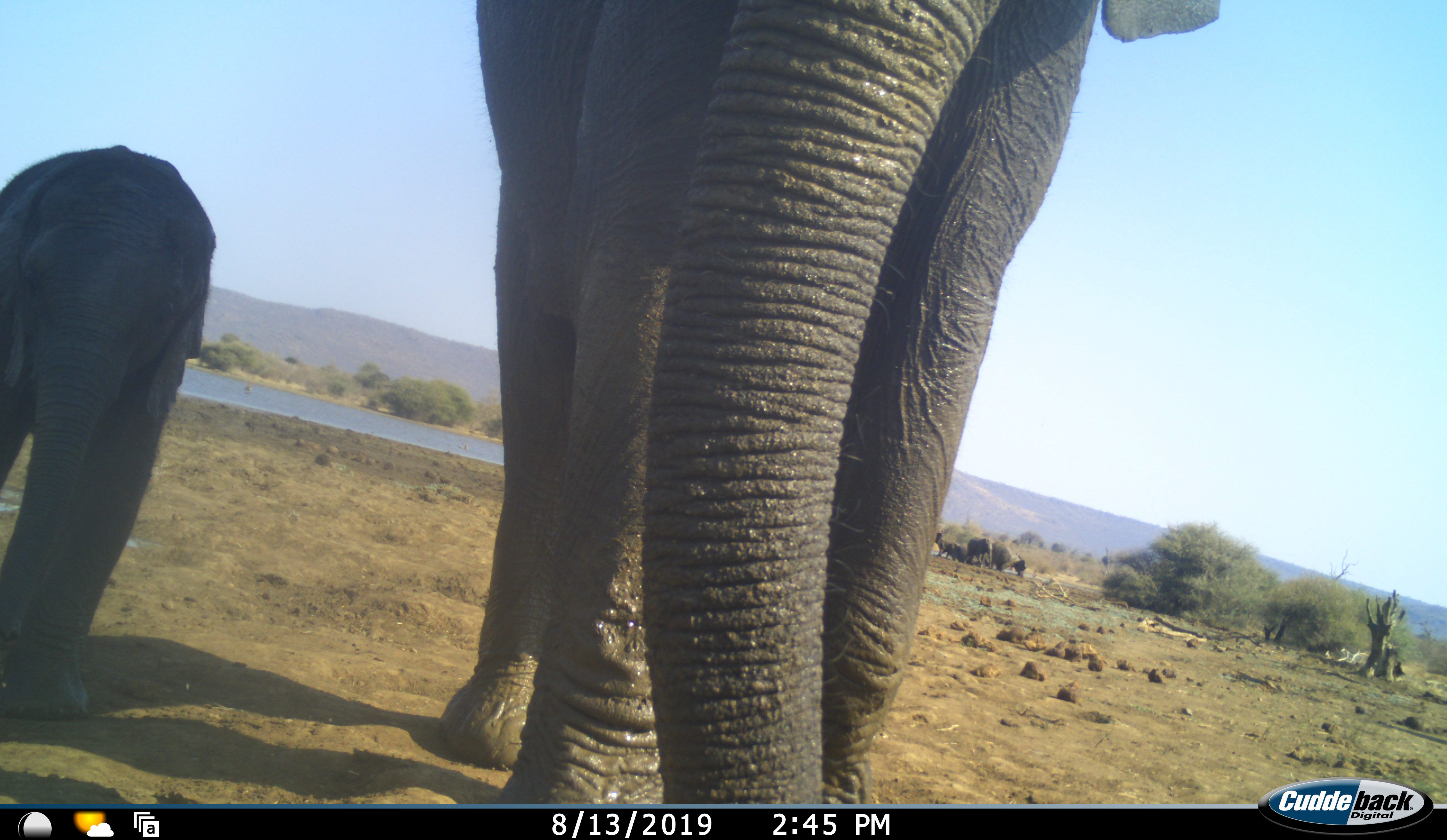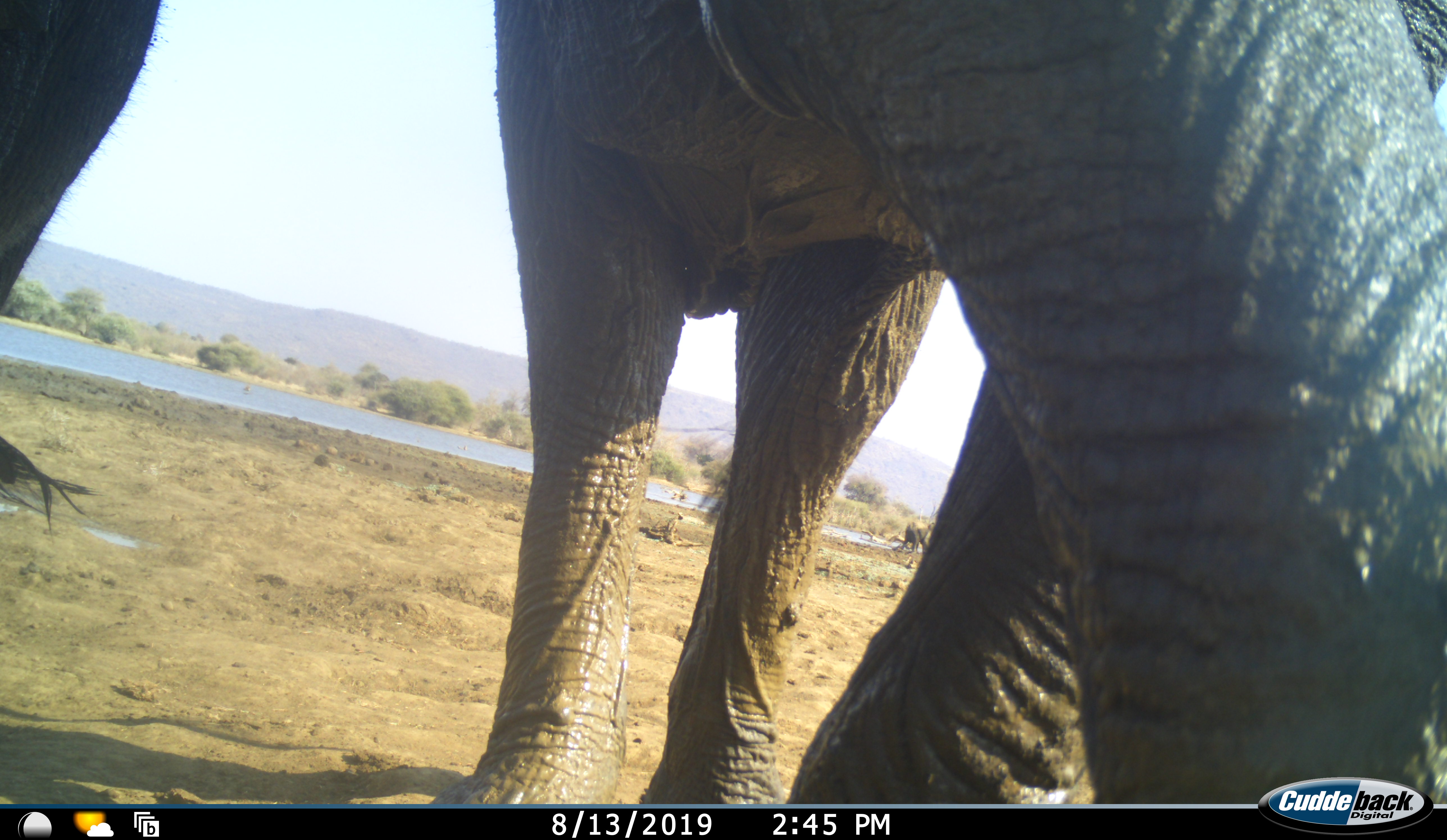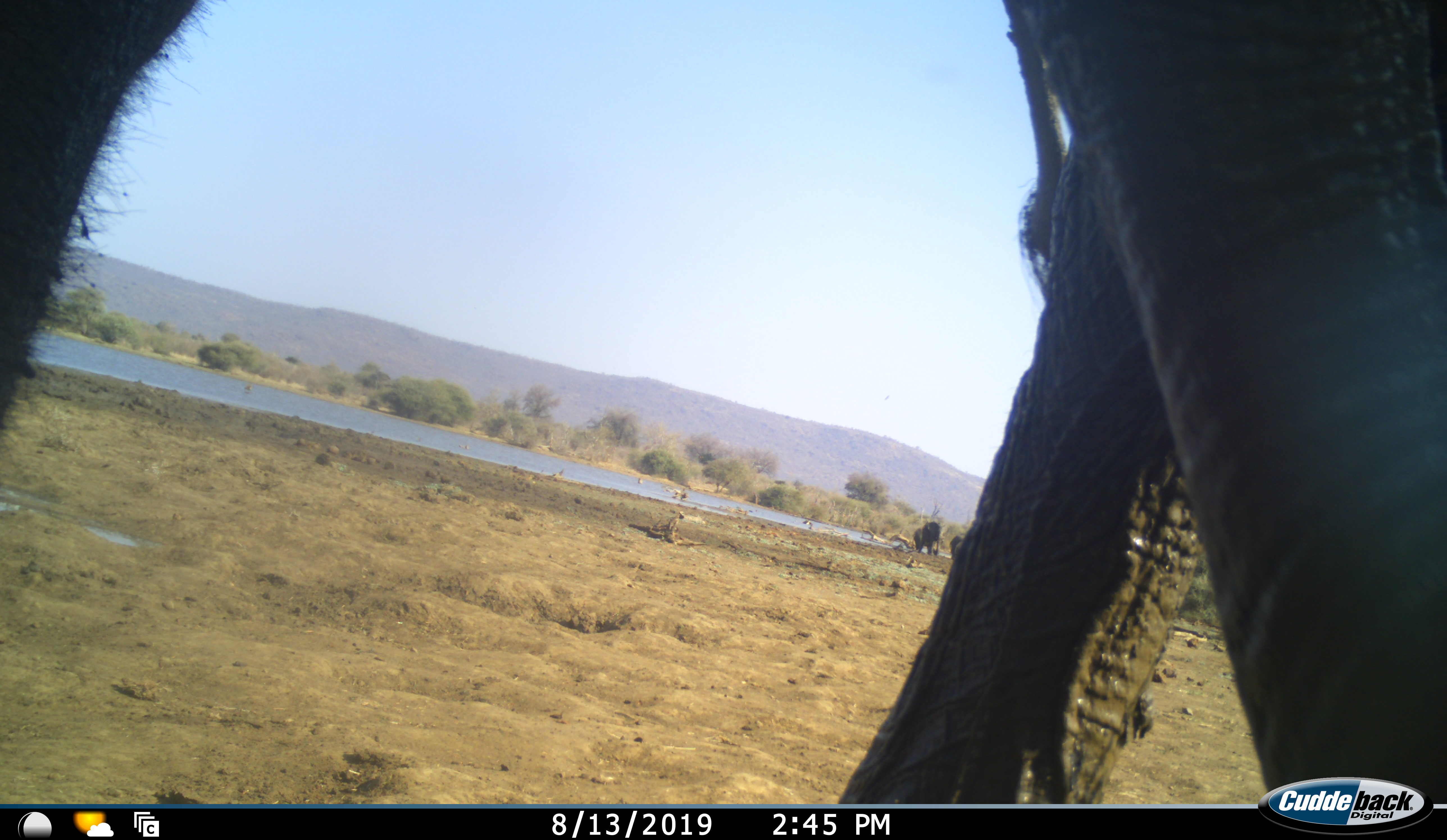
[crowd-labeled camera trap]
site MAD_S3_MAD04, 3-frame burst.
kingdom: Animalia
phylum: Chordata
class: Mammalia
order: Proboscidea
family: Elephantidae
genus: Loxodonta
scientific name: Loxodonta africana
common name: african bush elephant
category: elephant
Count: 2.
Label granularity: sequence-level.